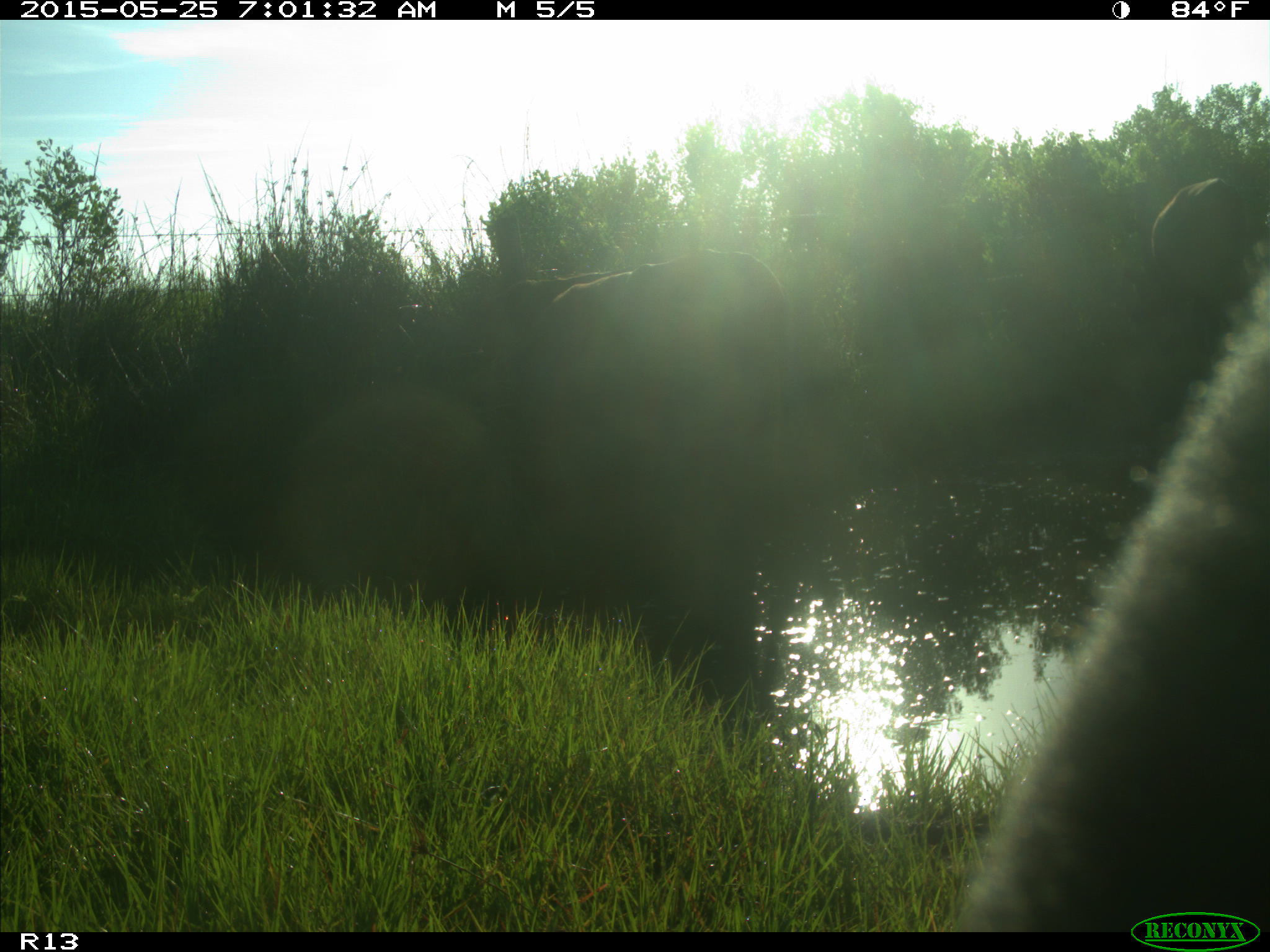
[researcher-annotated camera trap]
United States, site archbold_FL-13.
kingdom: Animalia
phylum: Chordata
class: Mammalia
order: Artiodactyla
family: Bovidae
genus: Bos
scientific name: Bos taurus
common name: domestic cow